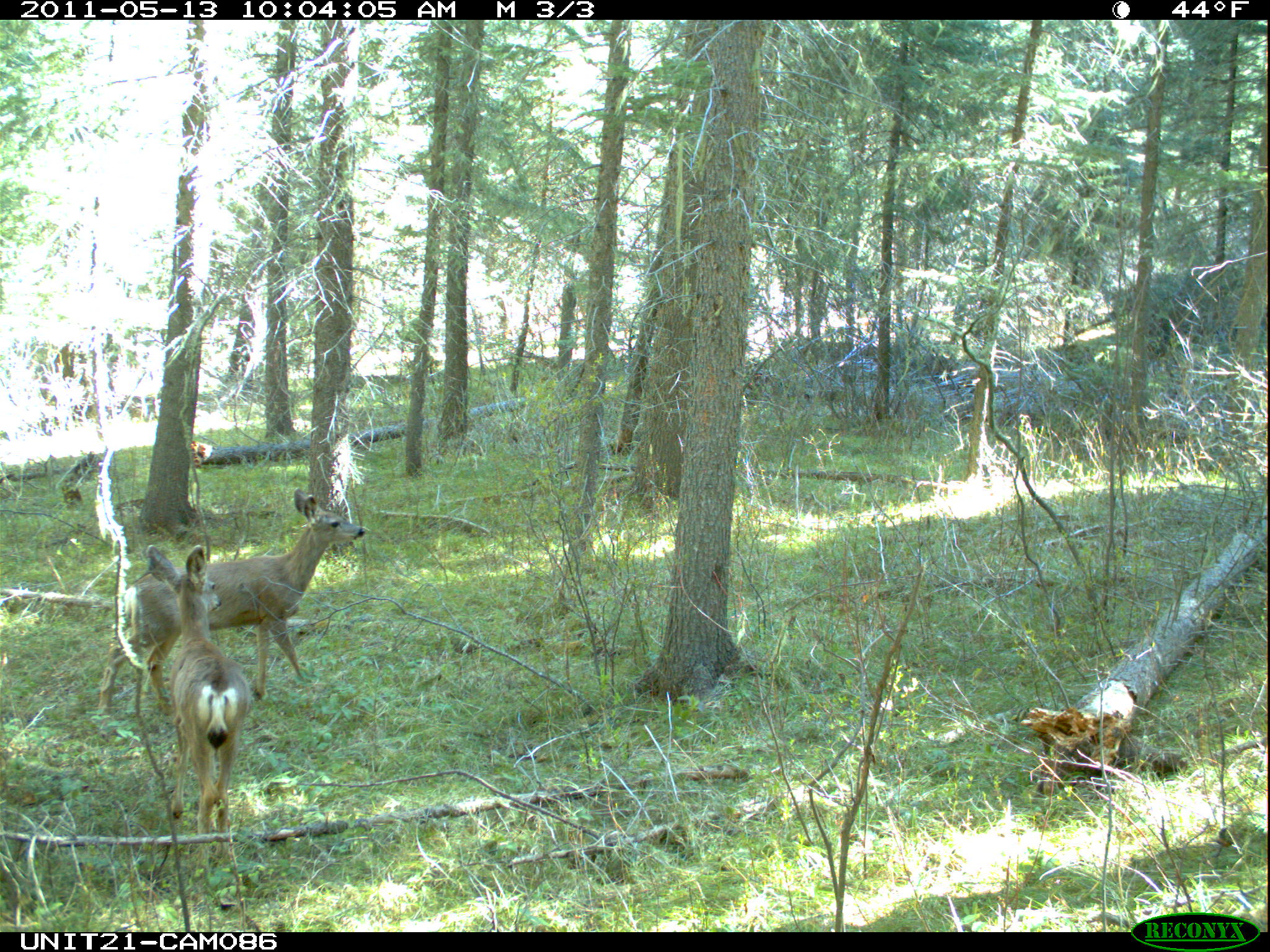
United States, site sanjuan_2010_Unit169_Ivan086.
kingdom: Animalia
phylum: Chordata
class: Mammalia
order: Artiodactyla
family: Cervidae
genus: Odocoileus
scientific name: Odocoileus hemionus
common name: mule deer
Odocoileus hemionus (mule deer).